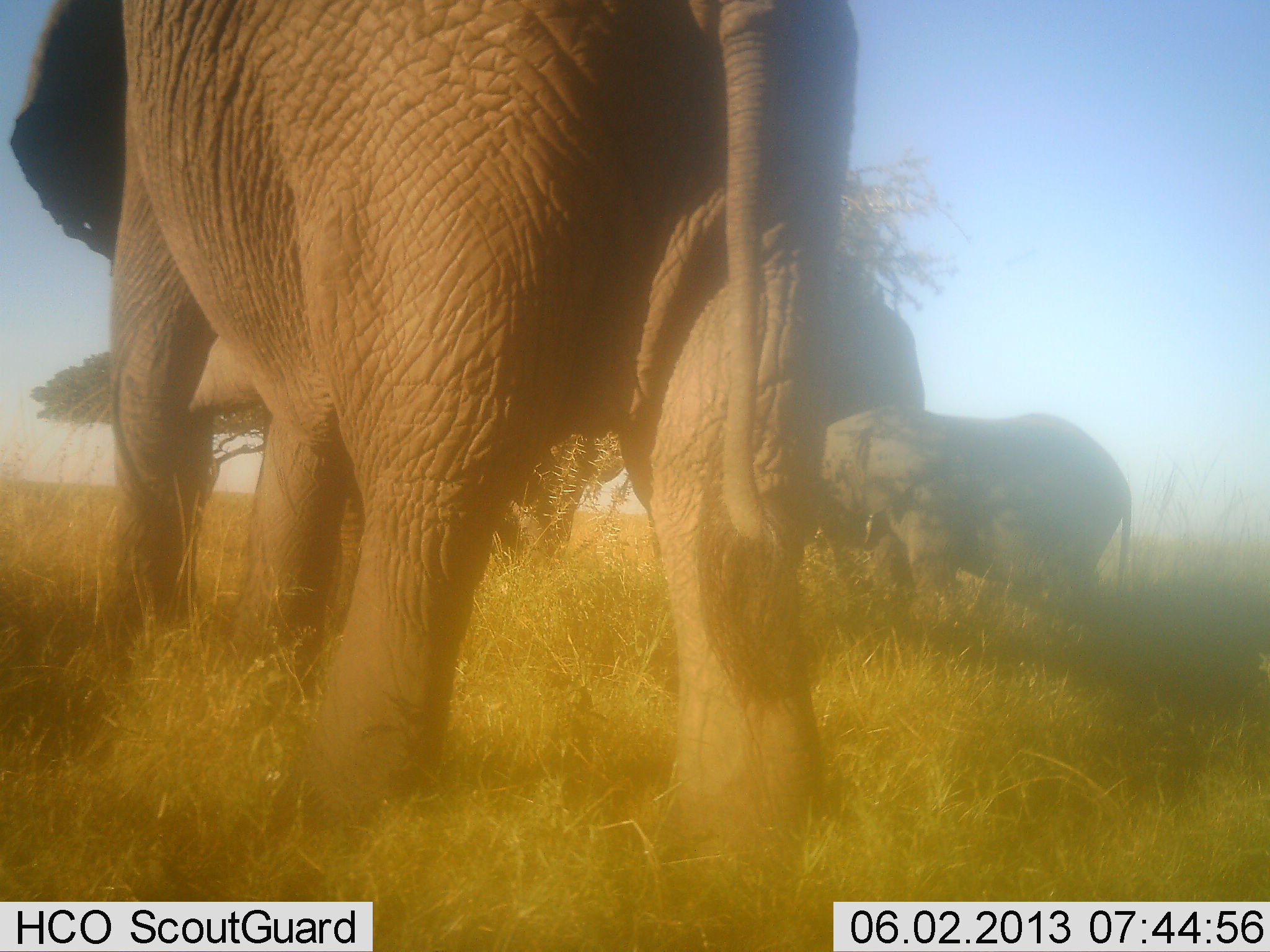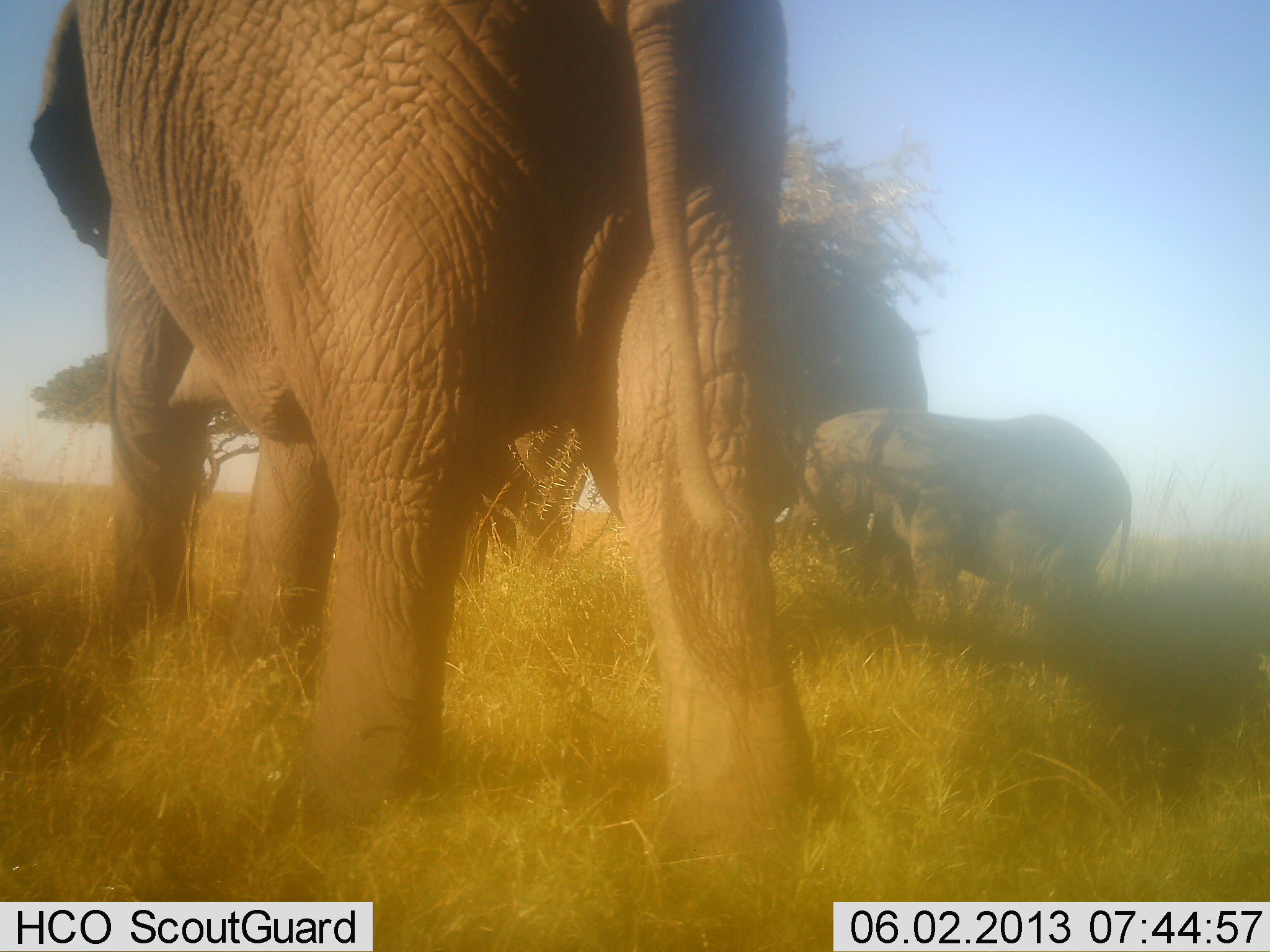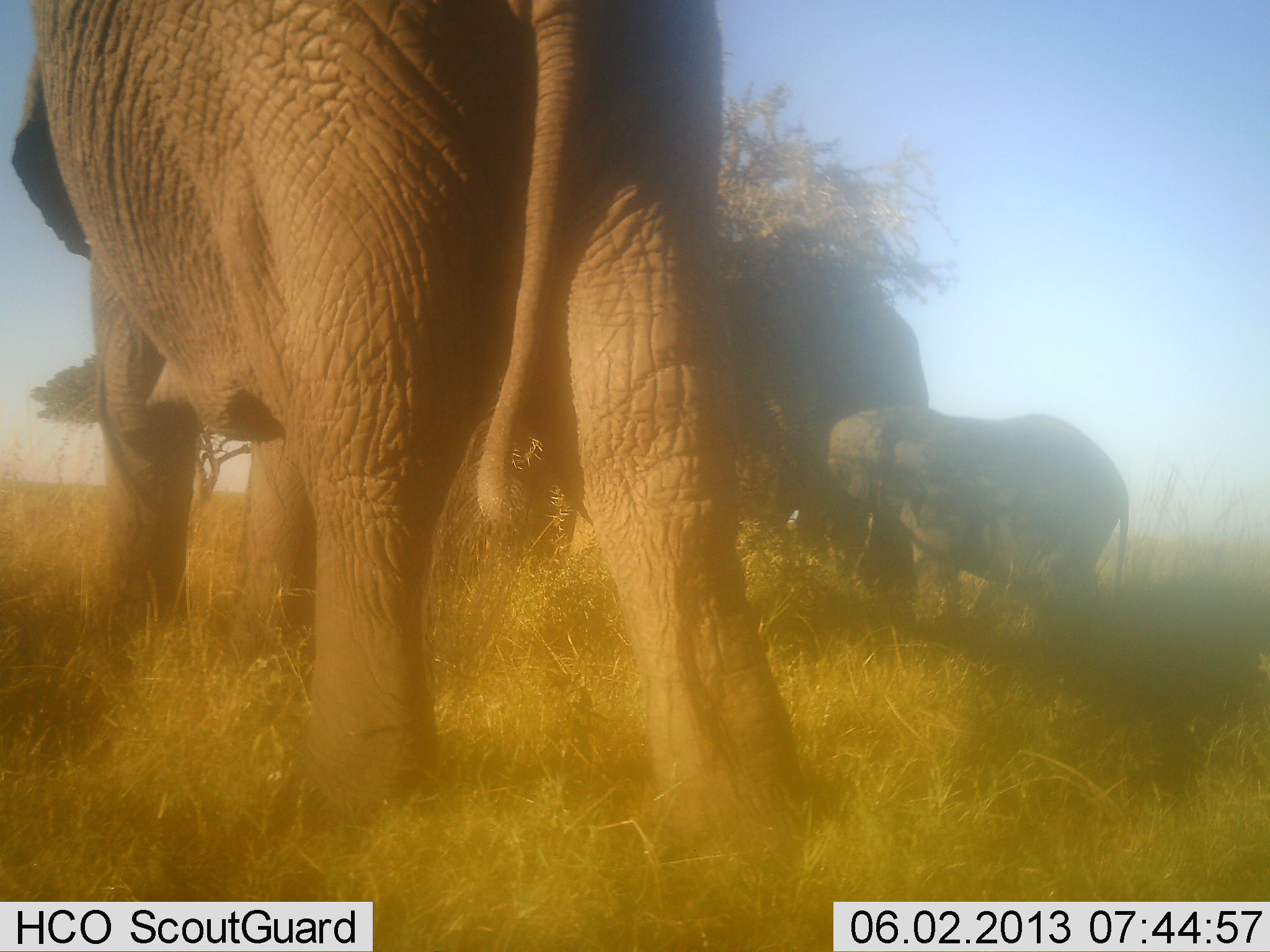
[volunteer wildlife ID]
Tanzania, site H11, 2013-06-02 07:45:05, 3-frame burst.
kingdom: Animalia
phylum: Chordata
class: Mammalia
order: Proboscidea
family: Elephantidae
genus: Loxodonta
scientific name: Loxodonta africana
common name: african bush elephant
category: elephant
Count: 3.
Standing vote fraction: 100%.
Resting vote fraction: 0%.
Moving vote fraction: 20%.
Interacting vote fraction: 20%.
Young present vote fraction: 90%.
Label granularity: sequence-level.